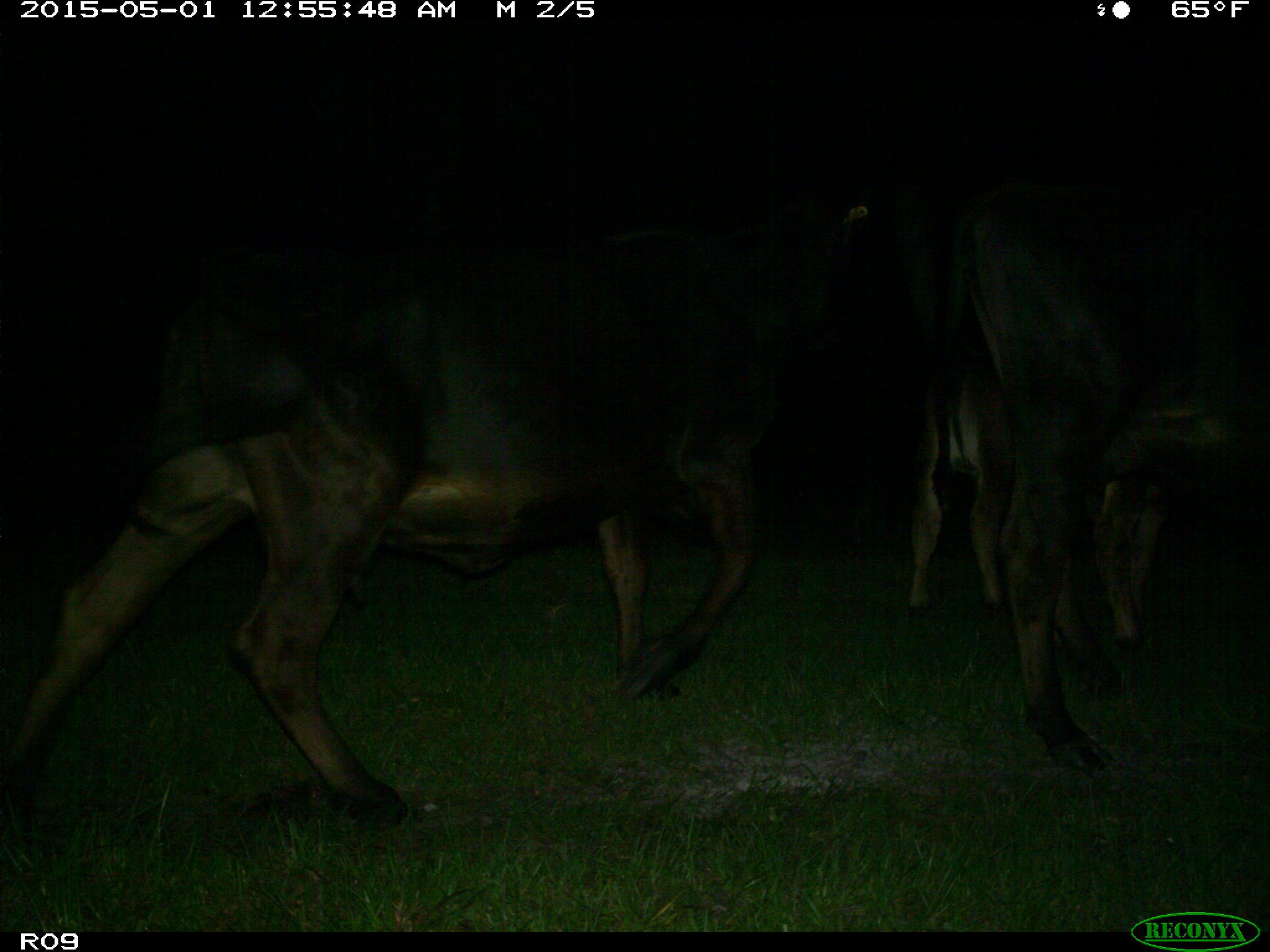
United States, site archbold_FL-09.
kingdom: Animalia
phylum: Chordata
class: Mammalia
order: Artiodactyla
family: Bovidae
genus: Bos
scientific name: Bos taurus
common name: domestic cow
Bos taurus (domestic cow).